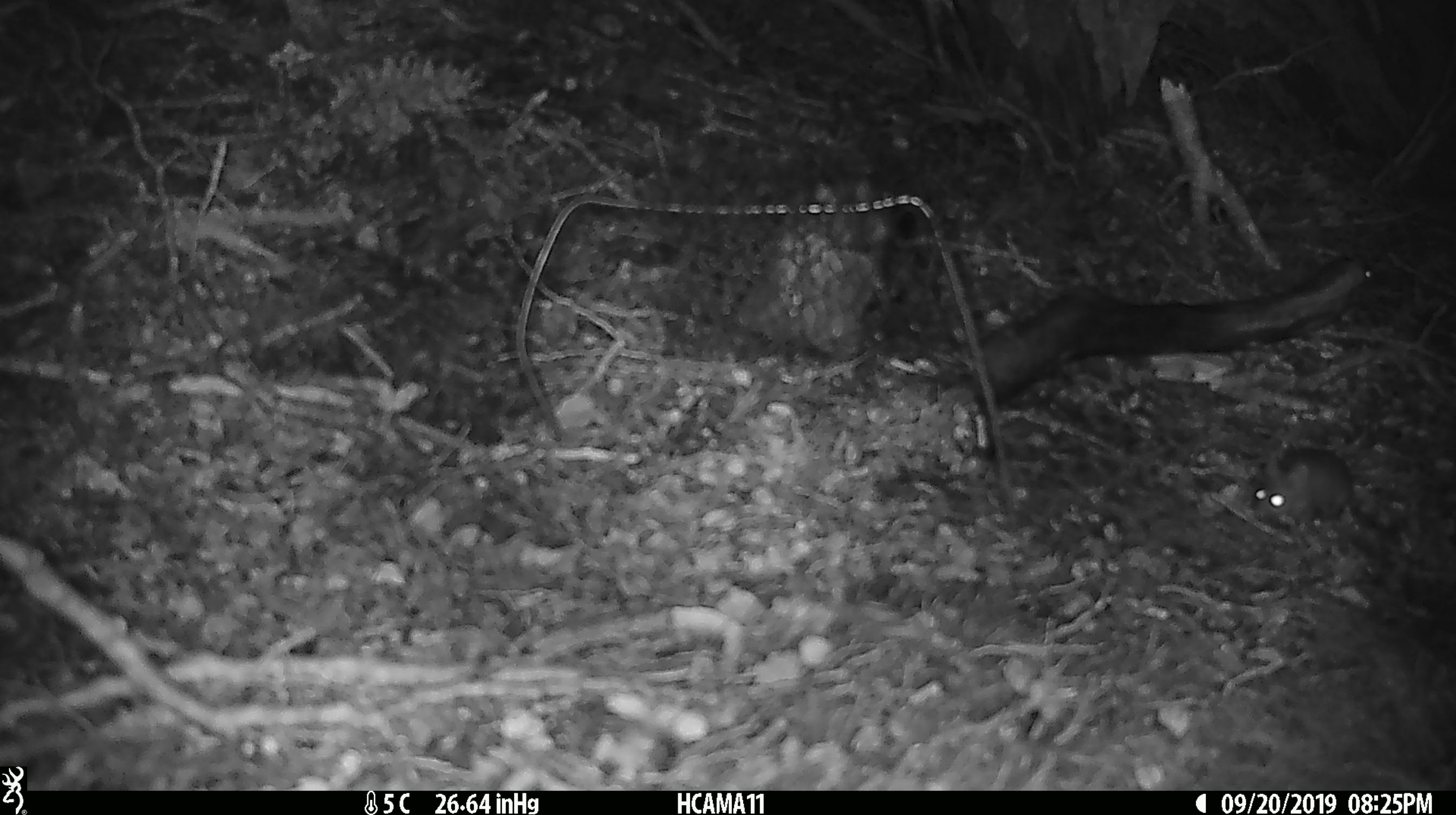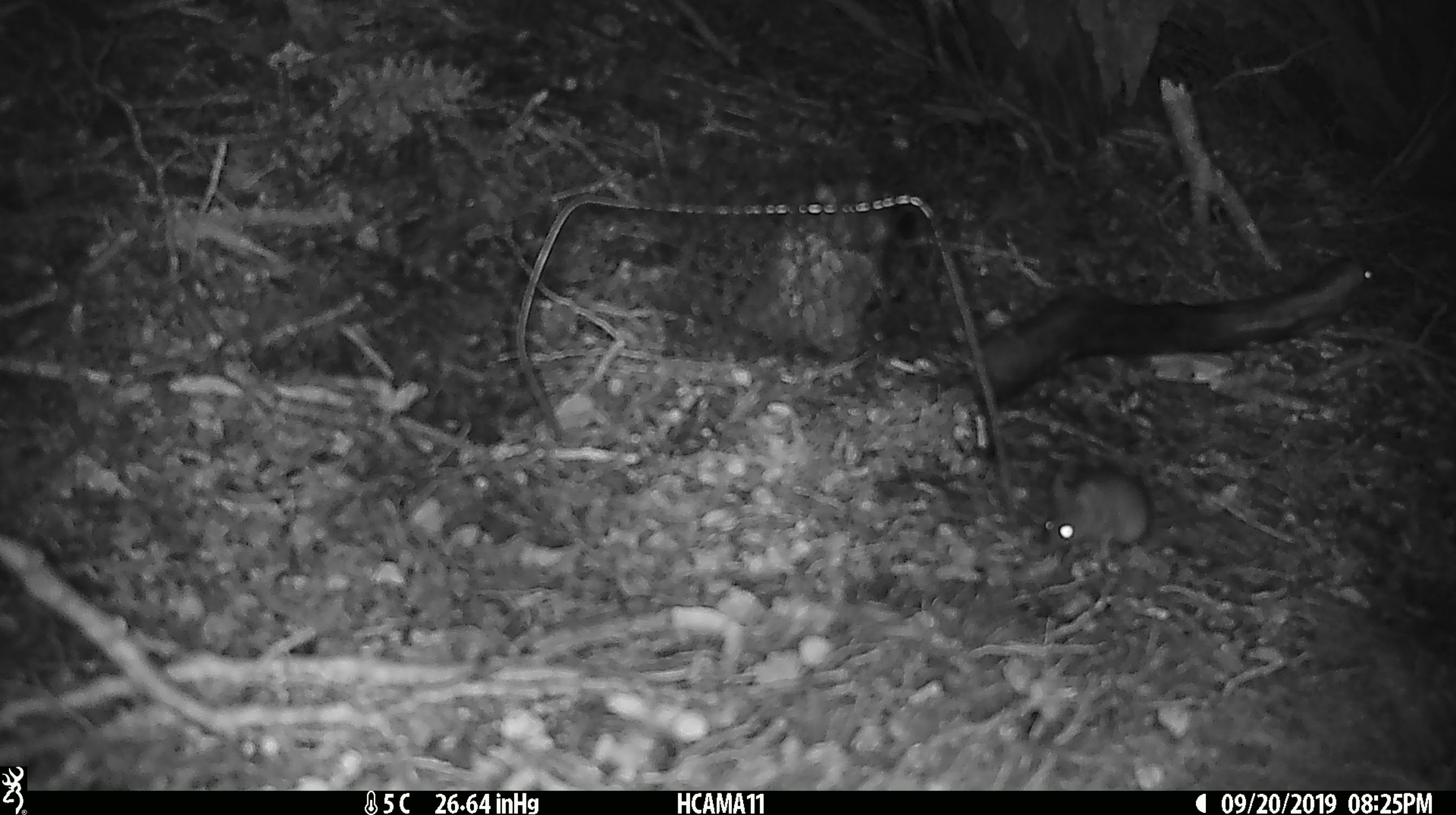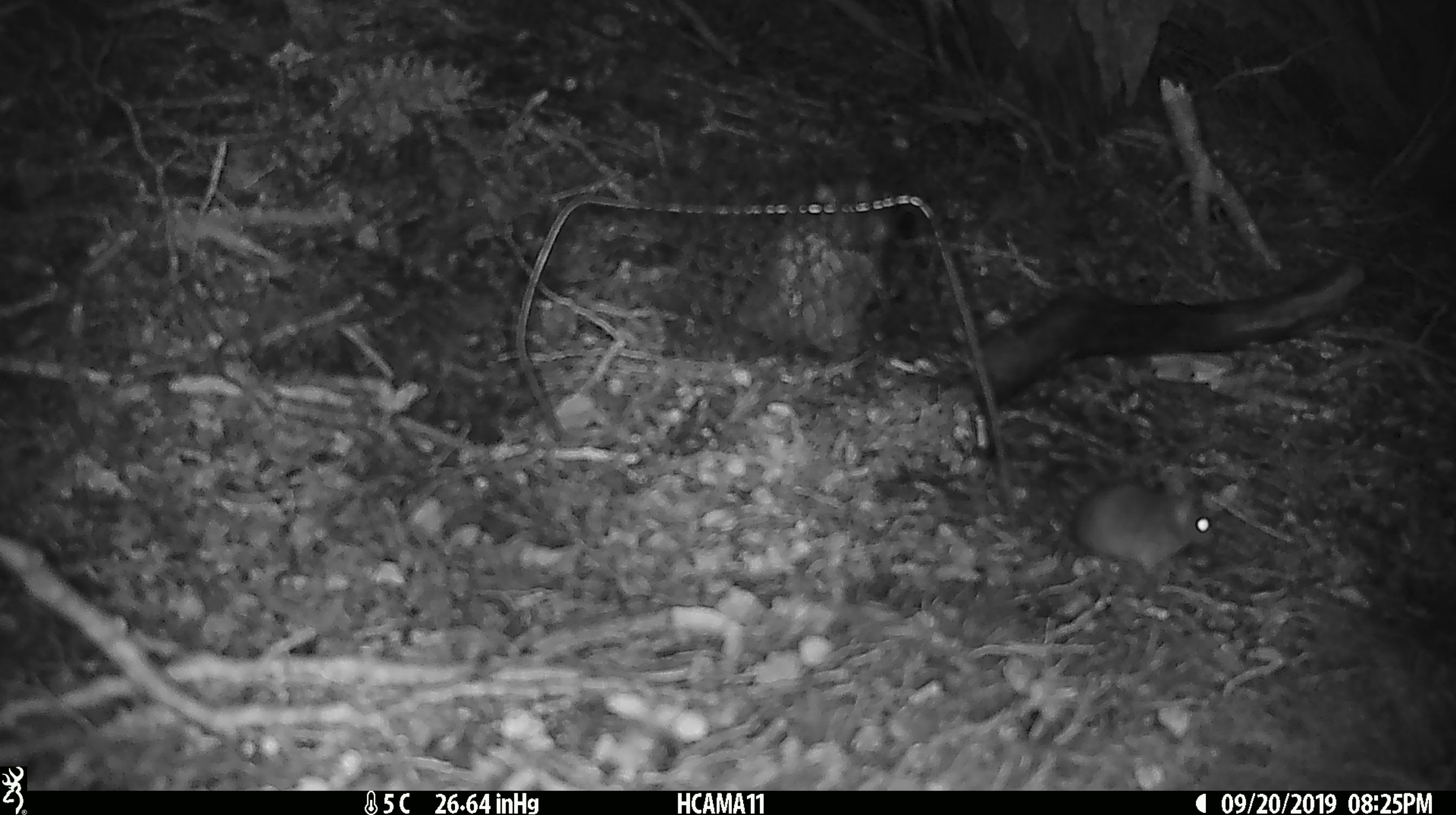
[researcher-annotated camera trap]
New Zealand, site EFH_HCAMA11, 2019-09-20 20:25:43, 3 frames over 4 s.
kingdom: Animalia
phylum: Chordata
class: Mammalia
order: Rodentia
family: Muridae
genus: Mus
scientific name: Mus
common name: mouse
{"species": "mouse (Mus)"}